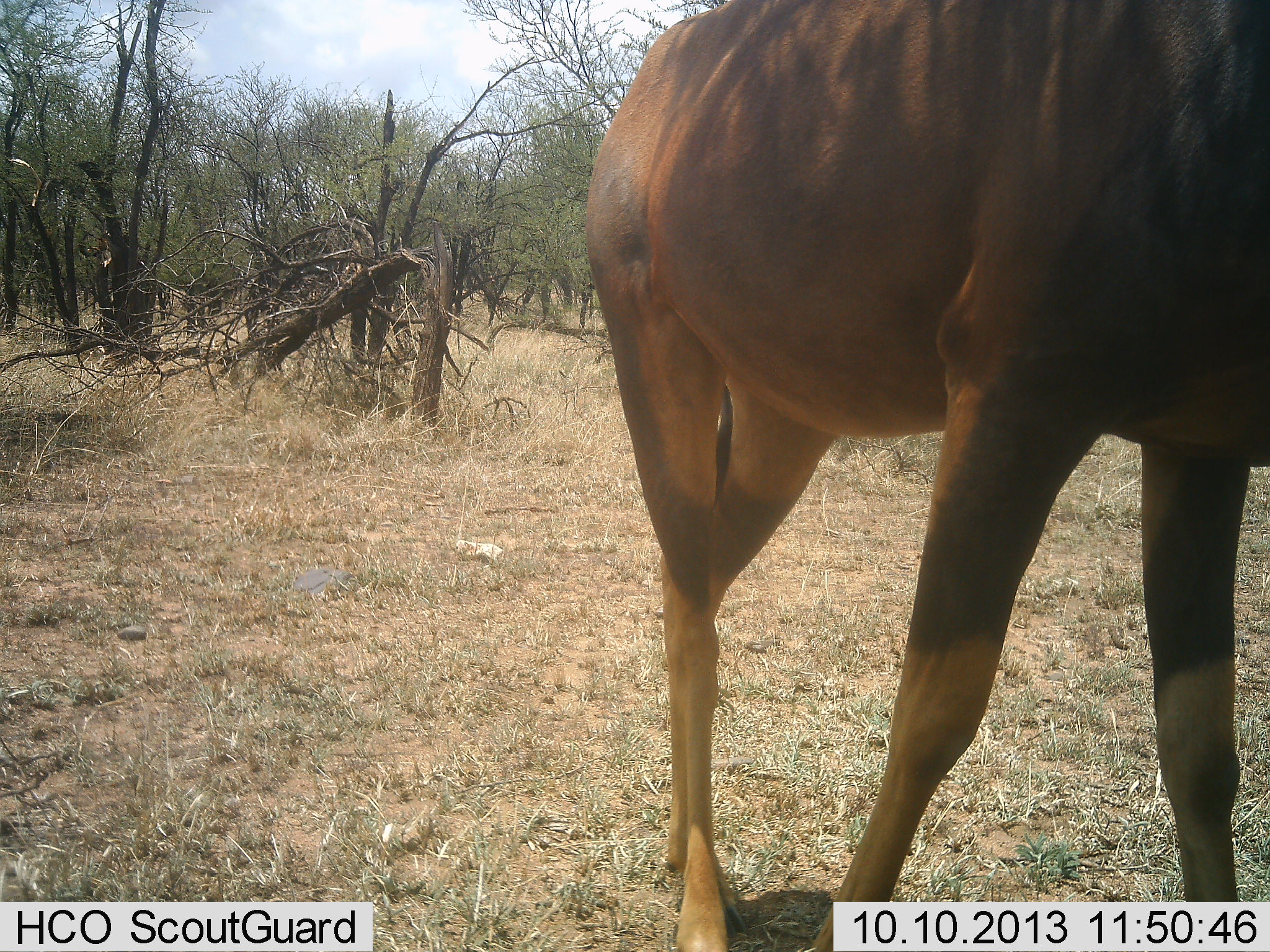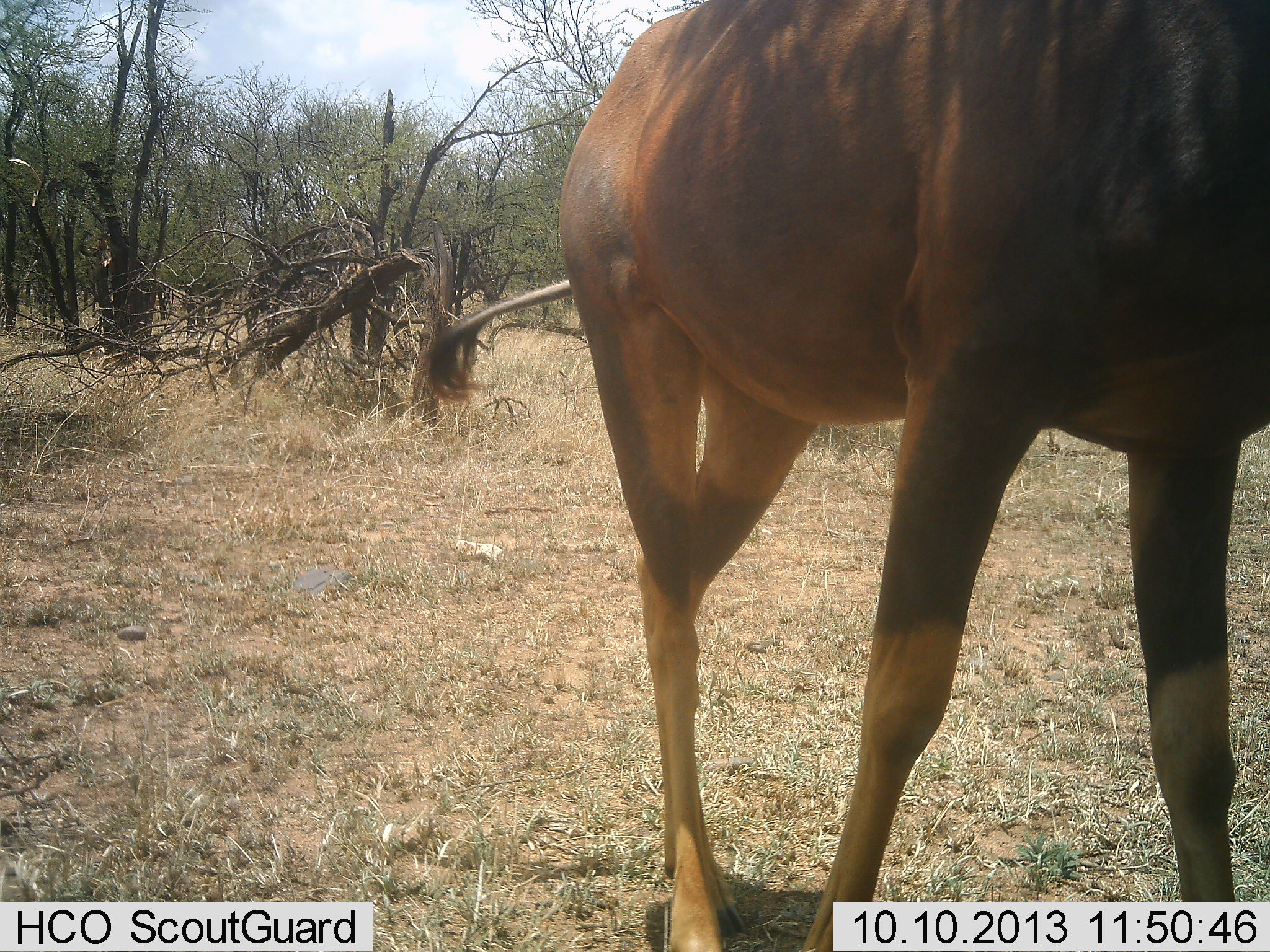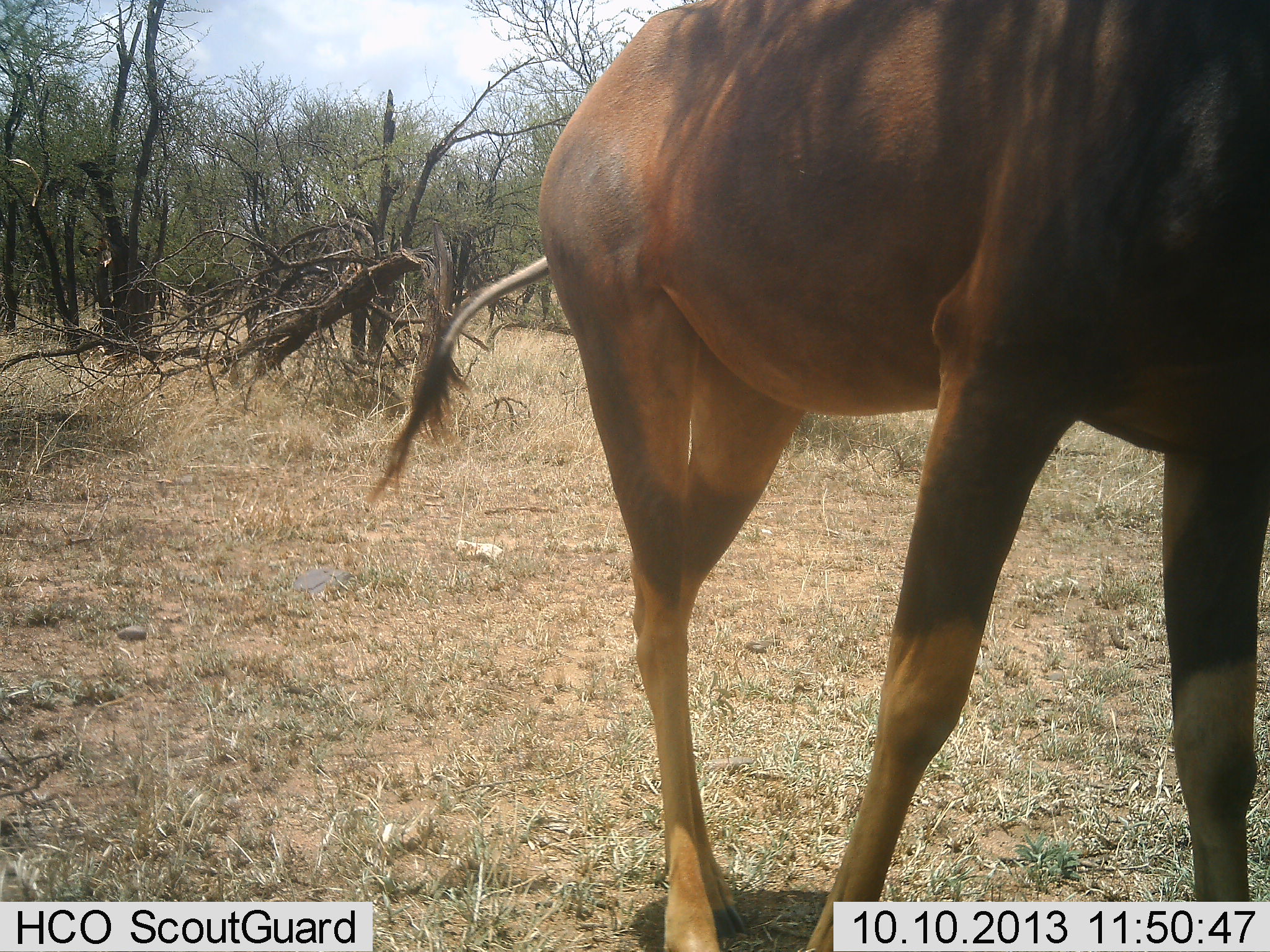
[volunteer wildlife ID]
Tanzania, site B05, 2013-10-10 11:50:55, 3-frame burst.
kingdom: Animalia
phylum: Chordata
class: Mammalia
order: Artiodactyla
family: Bovidae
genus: Damaliscus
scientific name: Damaliscus lunatus jimela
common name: topi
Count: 1.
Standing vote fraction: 100%.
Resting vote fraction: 0%.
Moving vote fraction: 0%.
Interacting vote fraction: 0%.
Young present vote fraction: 0%.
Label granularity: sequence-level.